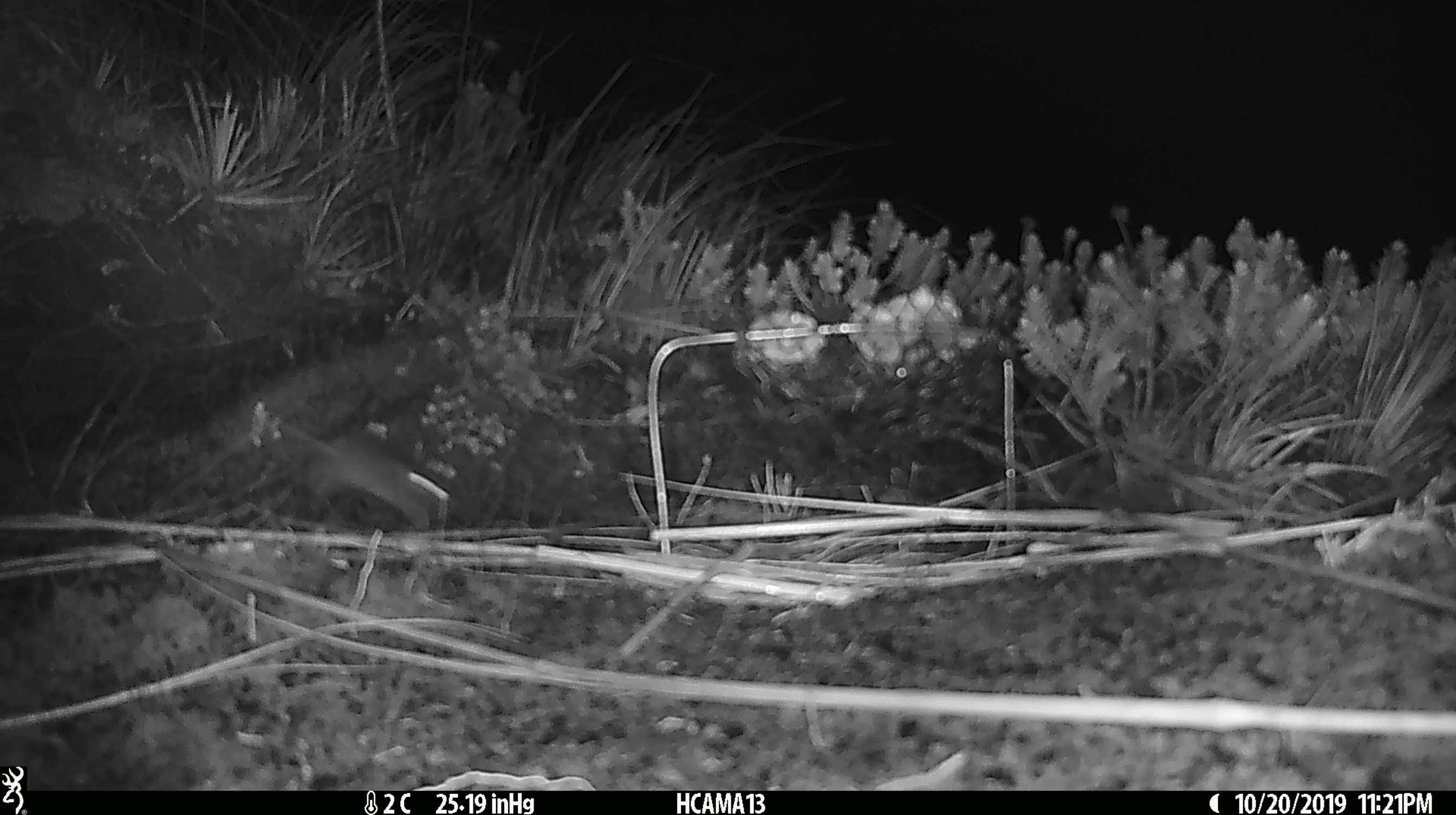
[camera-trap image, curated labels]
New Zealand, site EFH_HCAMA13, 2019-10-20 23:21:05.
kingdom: Animalia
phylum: Chordata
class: Mammalia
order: Rodentia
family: Muridae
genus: Mus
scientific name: Mus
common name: mouse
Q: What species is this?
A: Mouse (Mus).